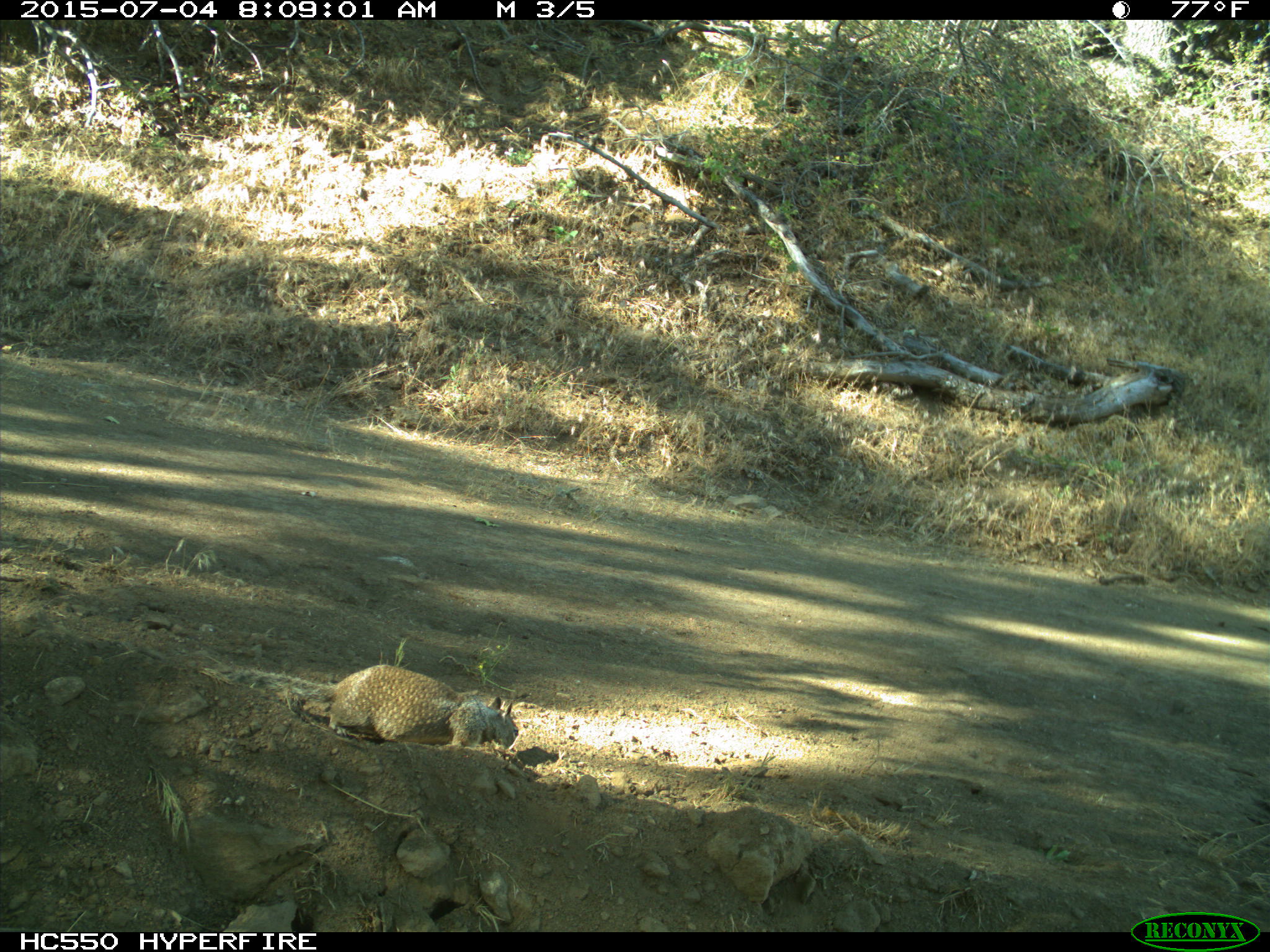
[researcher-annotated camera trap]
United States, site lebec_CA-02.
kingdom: Animalia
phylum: Chordata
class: Mammalia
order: Rodentia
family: Sciuridae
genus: Otospermophilus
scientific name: Otospermophilus beecheyi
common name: california ground squirrel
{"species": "Otospermophilus beecheyi (california ground squirrel)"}